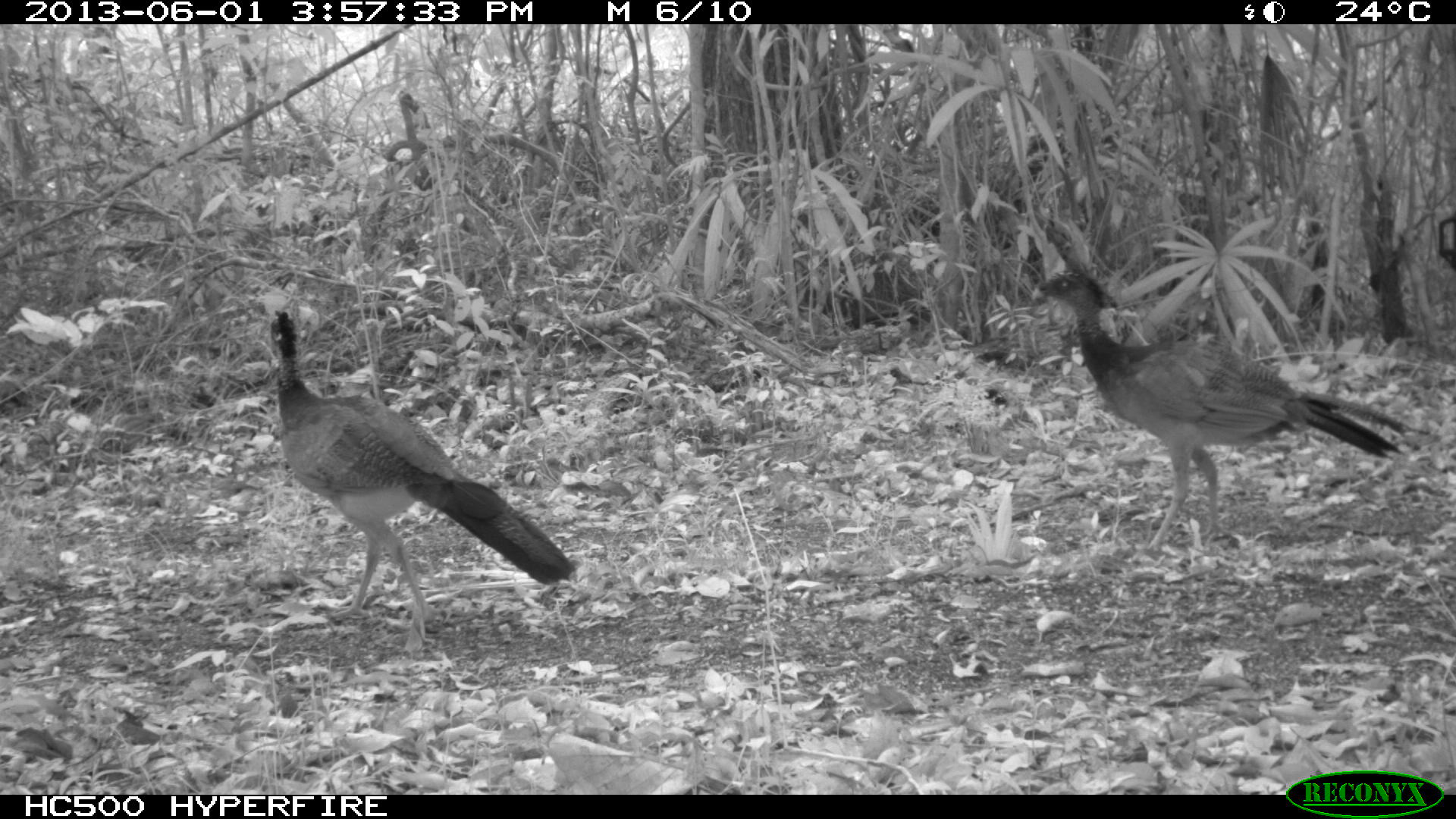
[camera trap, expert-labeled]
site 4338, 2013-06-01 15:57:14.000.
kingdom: Animalia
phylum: Chordata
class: Aves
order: Galliformes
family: Cracidae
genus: Crax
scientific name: Crax rubra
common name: great curassow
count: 3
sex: female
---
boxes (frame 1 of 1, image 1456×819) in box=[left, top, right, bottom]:
crax rubra: box=[269, 308, 571, 649]; box=[1034, 270, 1404, 544]